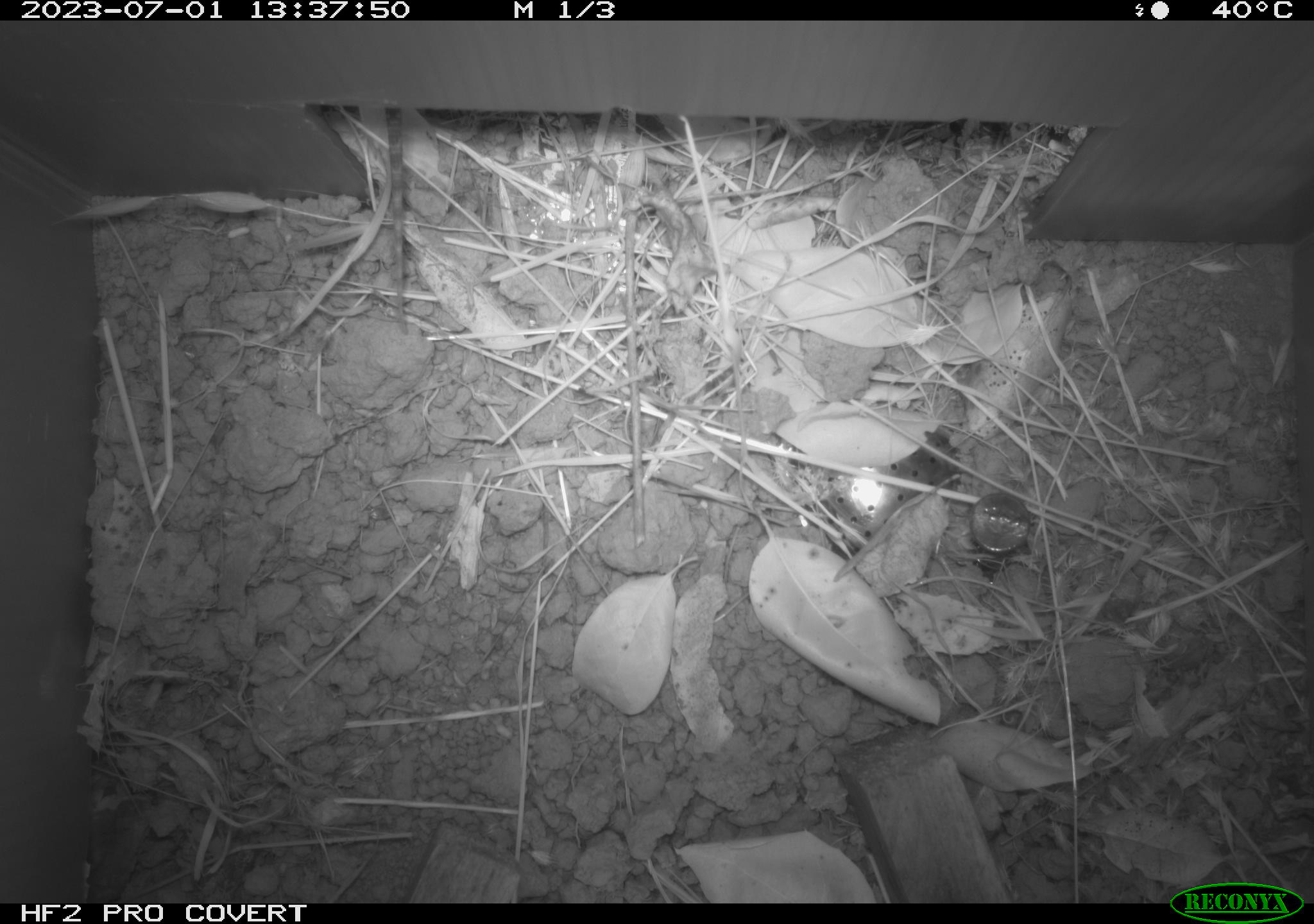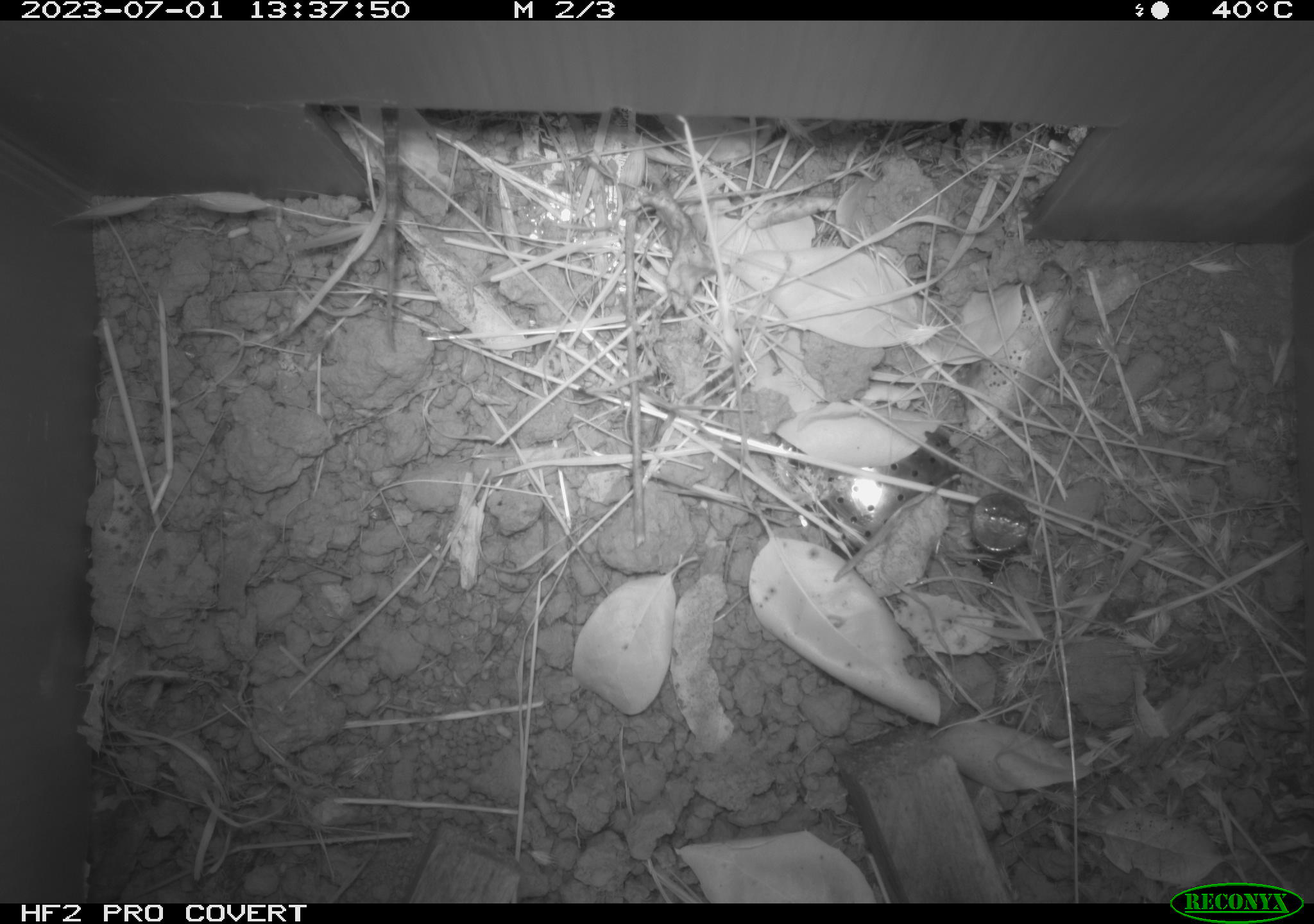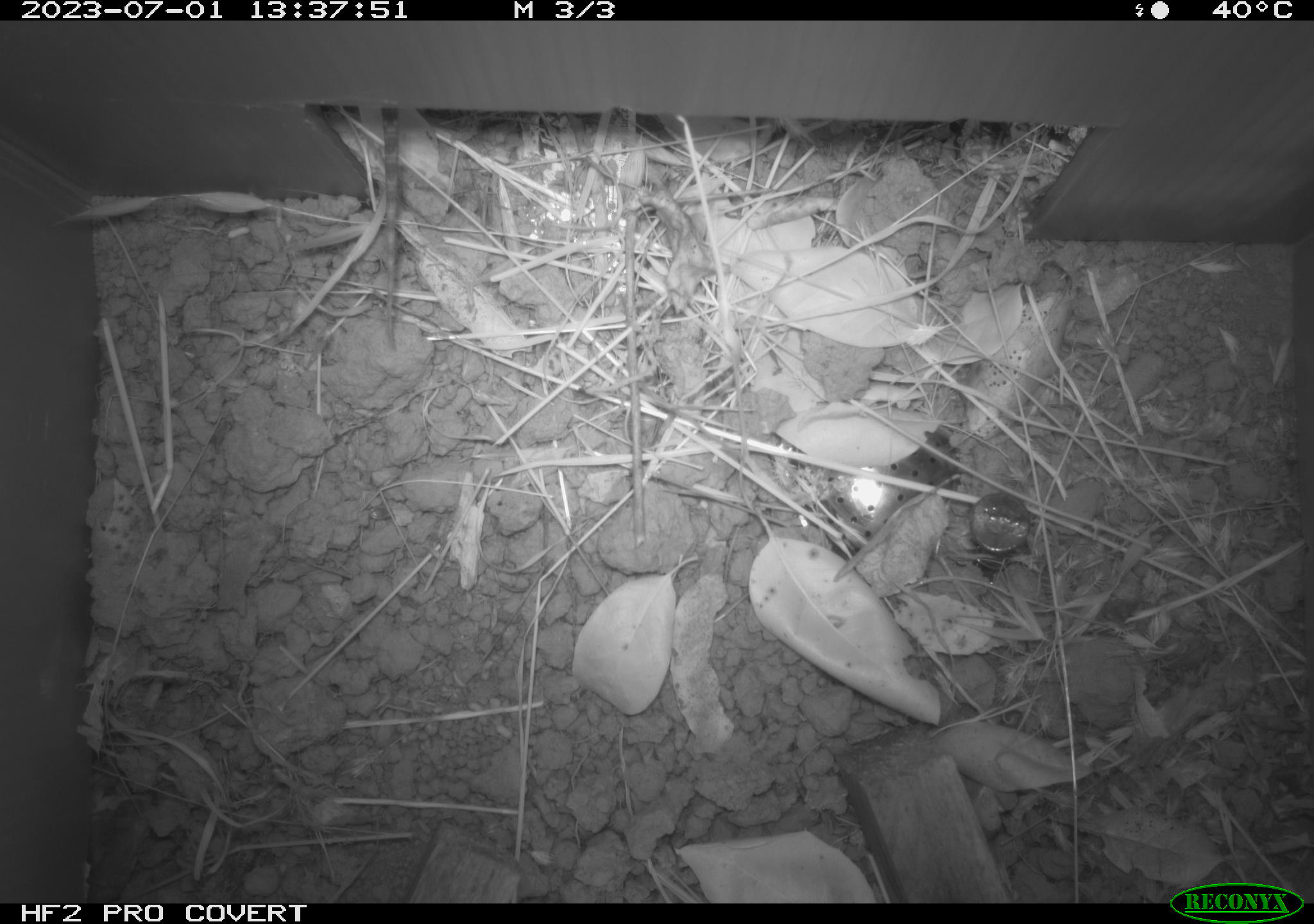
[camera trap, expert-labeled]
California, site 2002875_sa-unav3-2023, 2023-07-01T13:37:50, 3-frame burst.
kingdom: Animalia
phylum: Chordata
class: Mammalia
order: Rodentia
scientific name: Rodentia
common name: mouse species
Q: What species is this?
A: Mouse species (Rodentia).